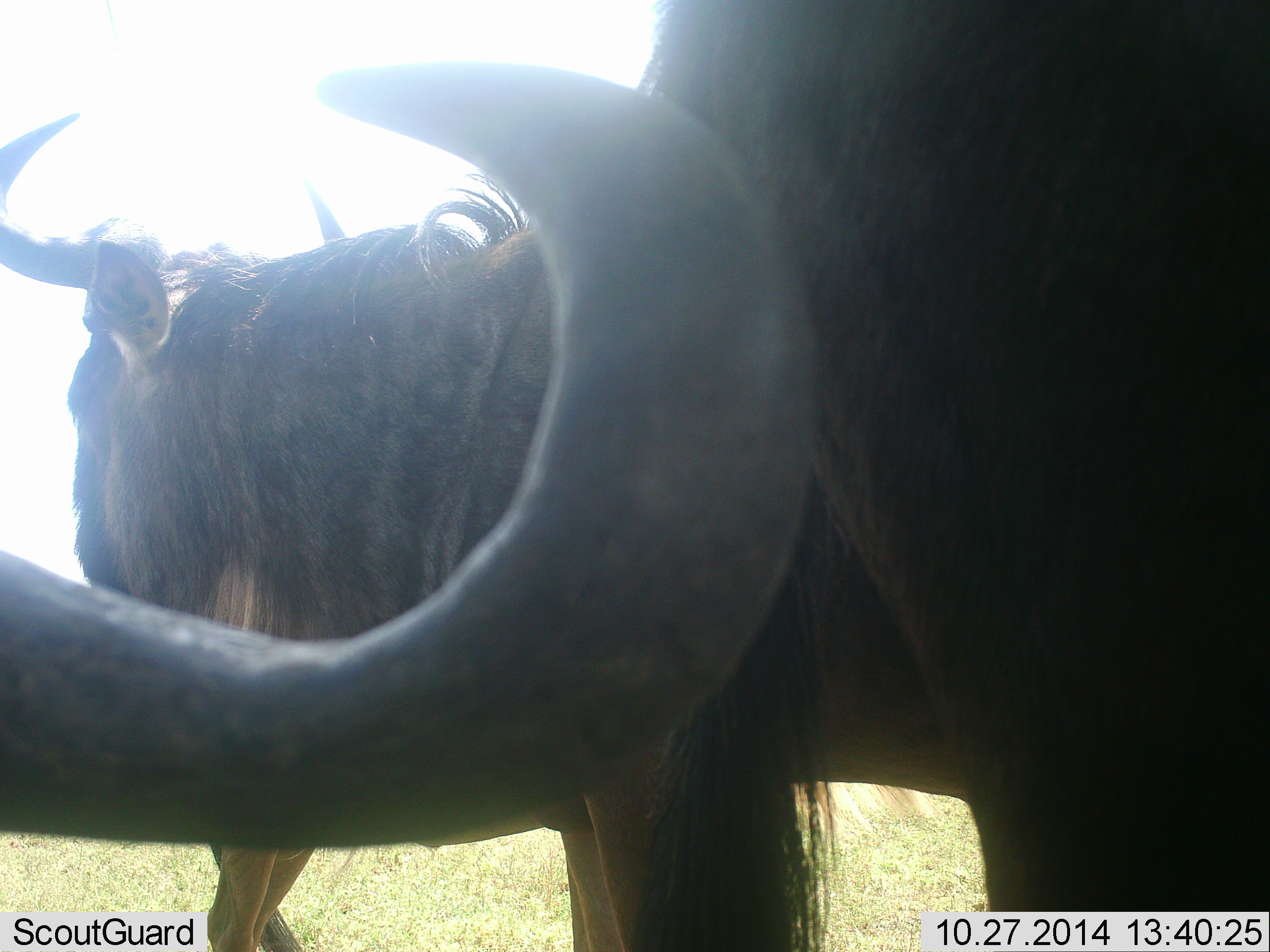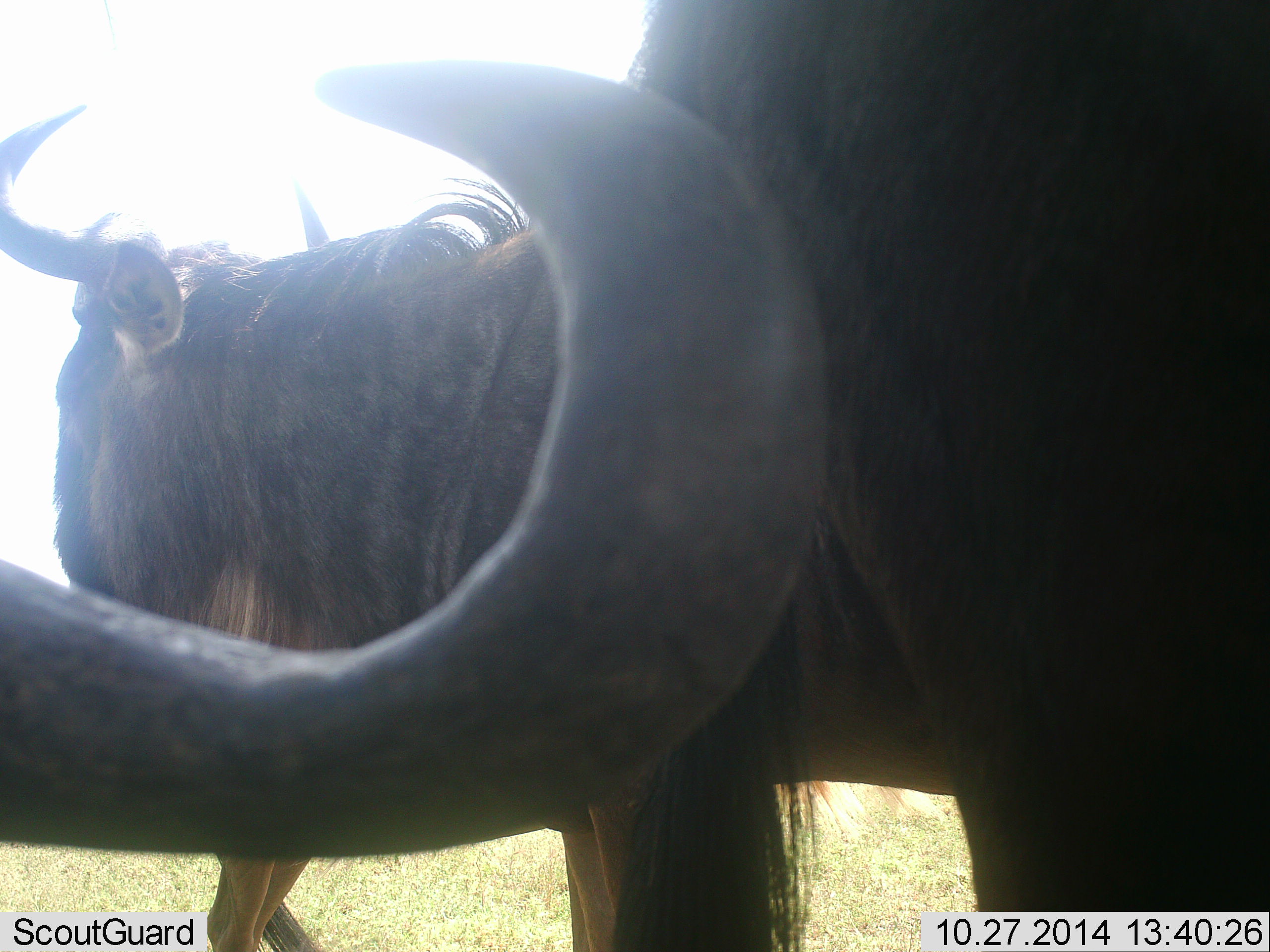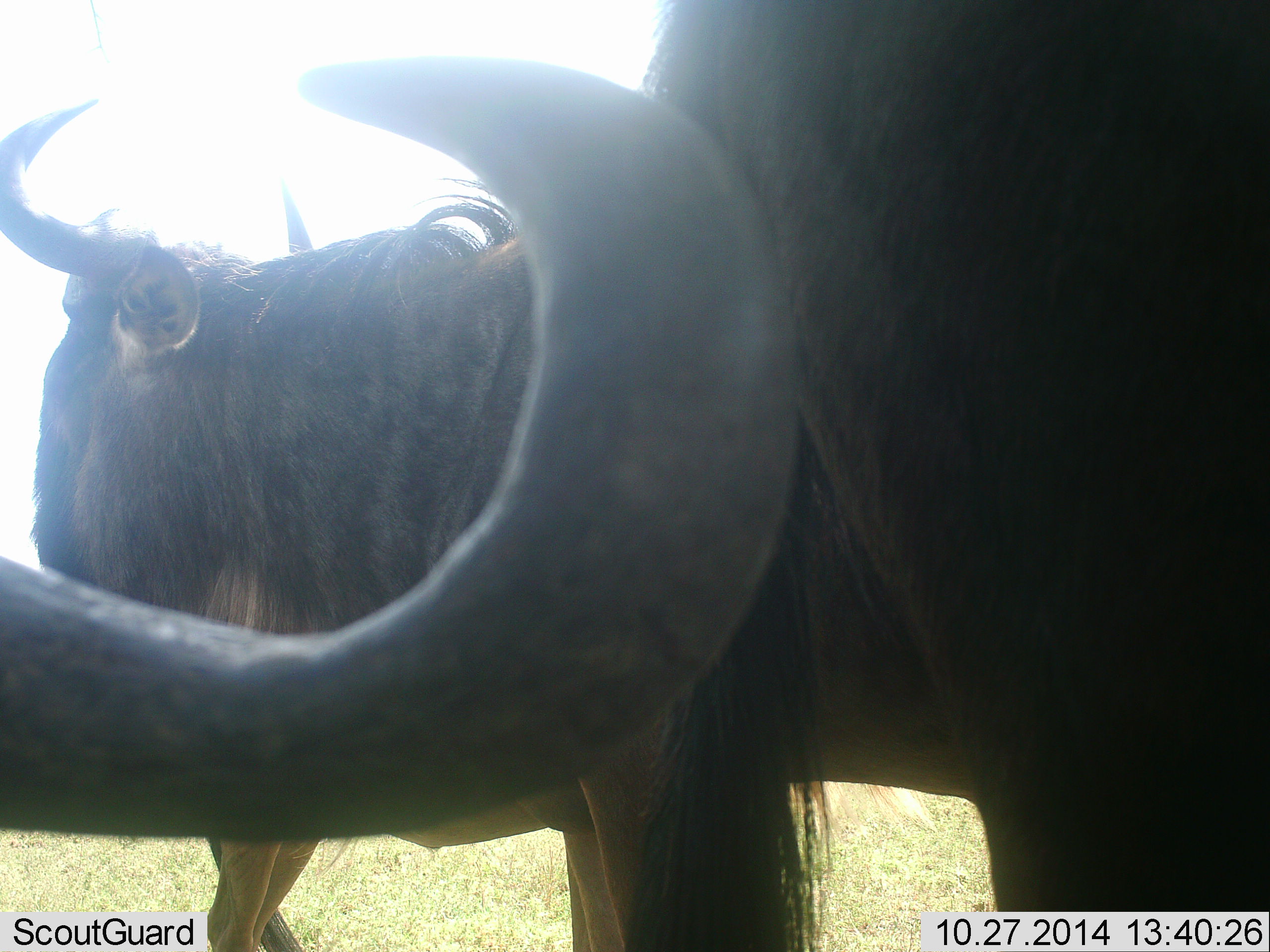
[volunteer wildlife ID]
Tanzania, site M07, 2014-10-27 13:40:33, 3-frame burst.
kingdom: Animalia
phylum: Chordata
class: Mammalia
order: Artiodactyla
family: Bovidae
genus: Connochaetes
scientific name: Connochaetes taurinus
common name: blue wildebeest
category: wildebeest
Wildebeest (blue wildebeest) (Connochaetes taurinus), count 3. Behavior (volunteer vote fractions): standing 70%, resting 10%, moving 10%, interacting 10%. Young present (vote fraction): 0%. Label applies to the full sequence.